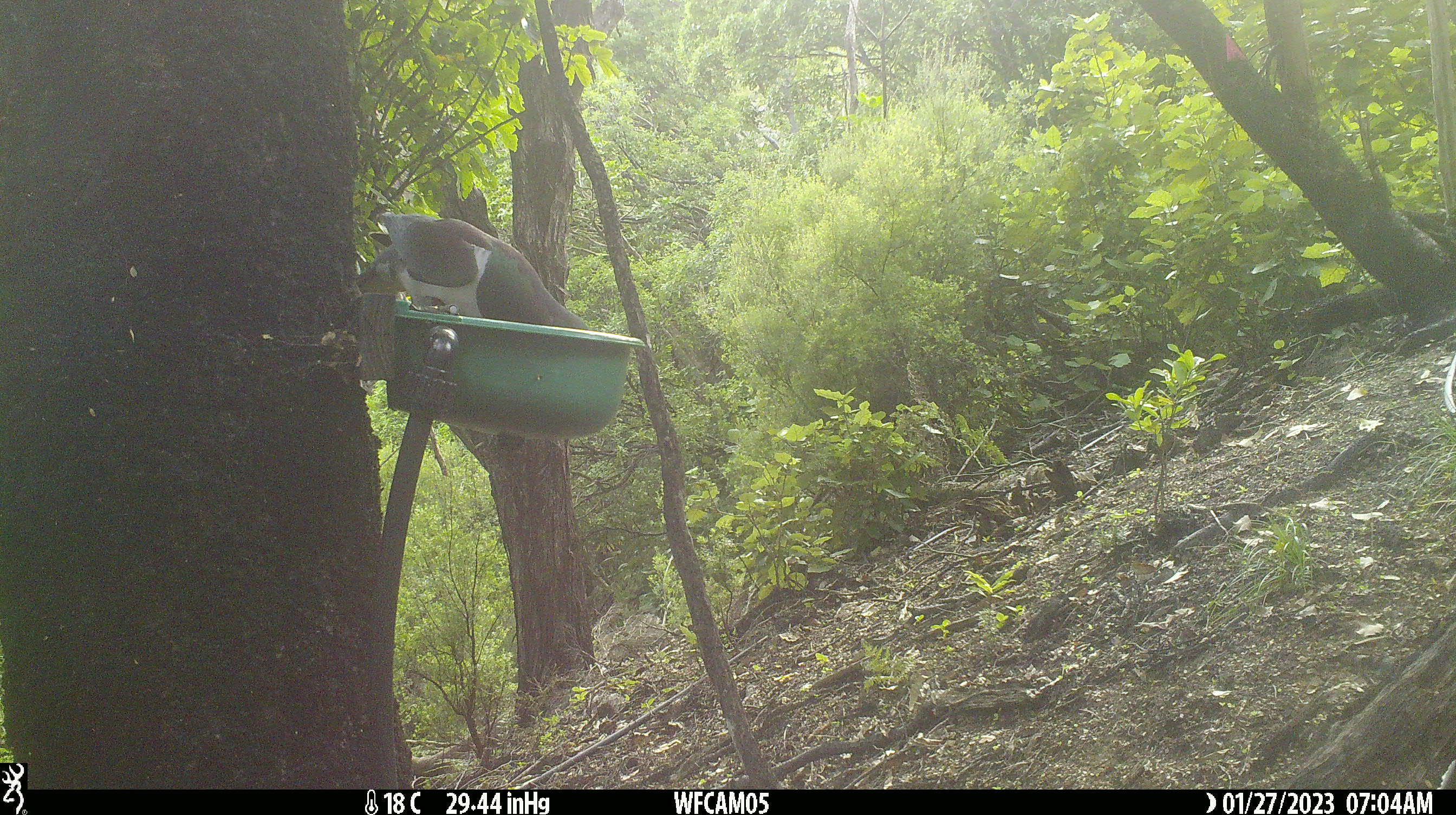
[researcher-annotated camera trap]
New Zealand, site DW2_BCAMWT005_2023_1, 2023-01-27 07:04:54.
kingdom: Animalia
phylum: Chordata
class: Aves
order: Columbiformes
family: Columbidae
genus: Hemiphaga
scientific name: Hemiphaga novaeseelandiae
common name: new zealand pigeon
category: kereru